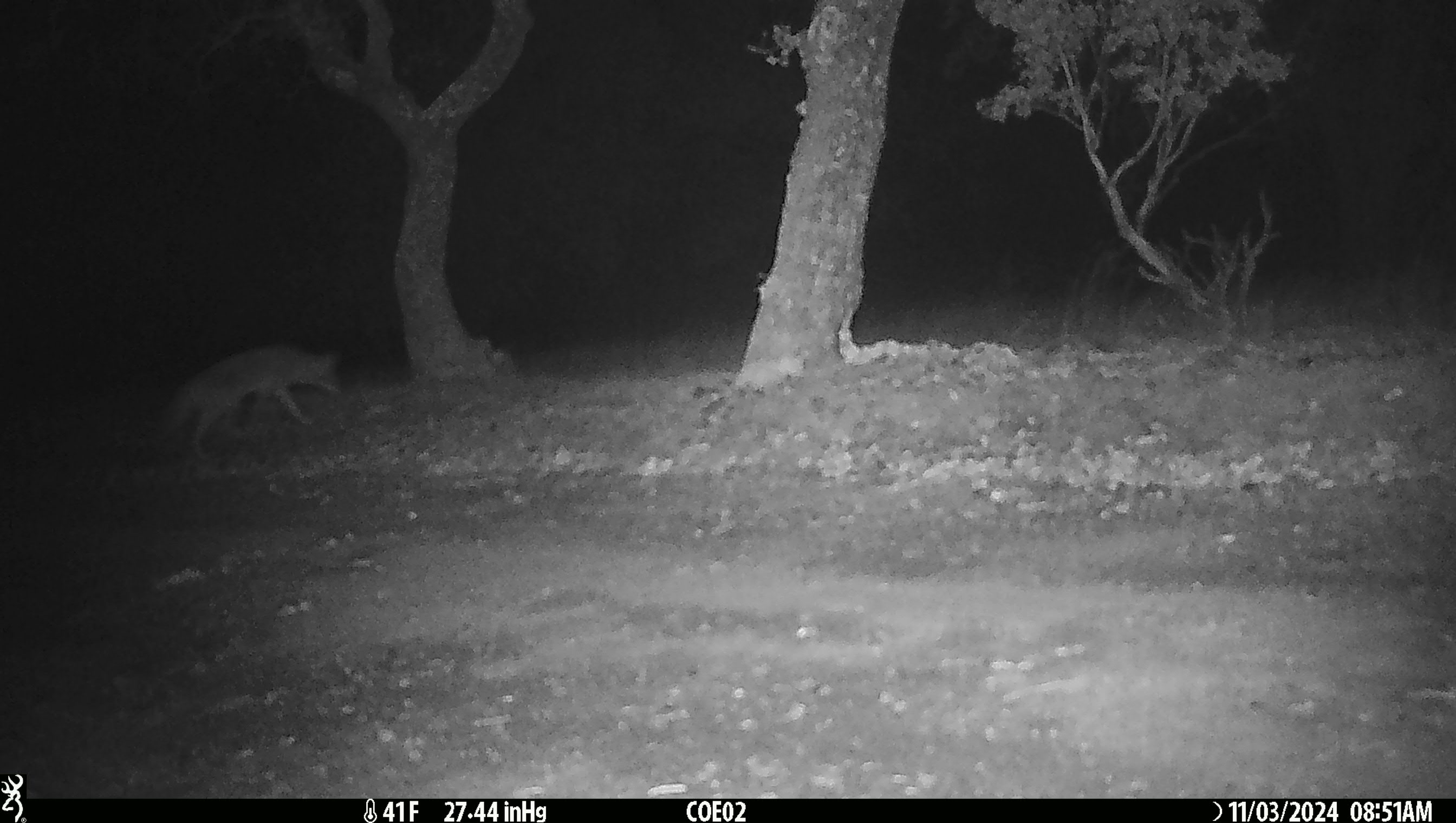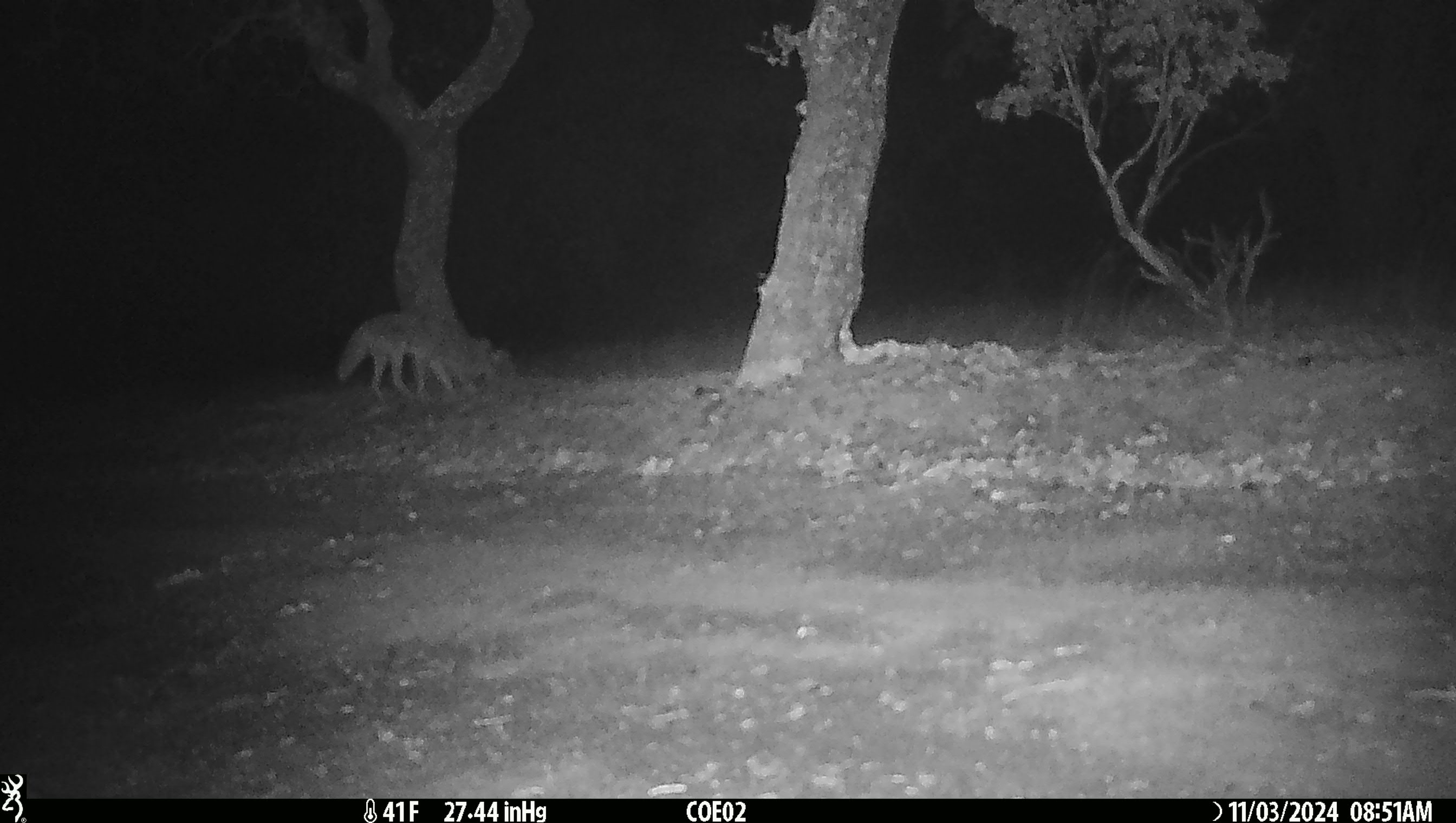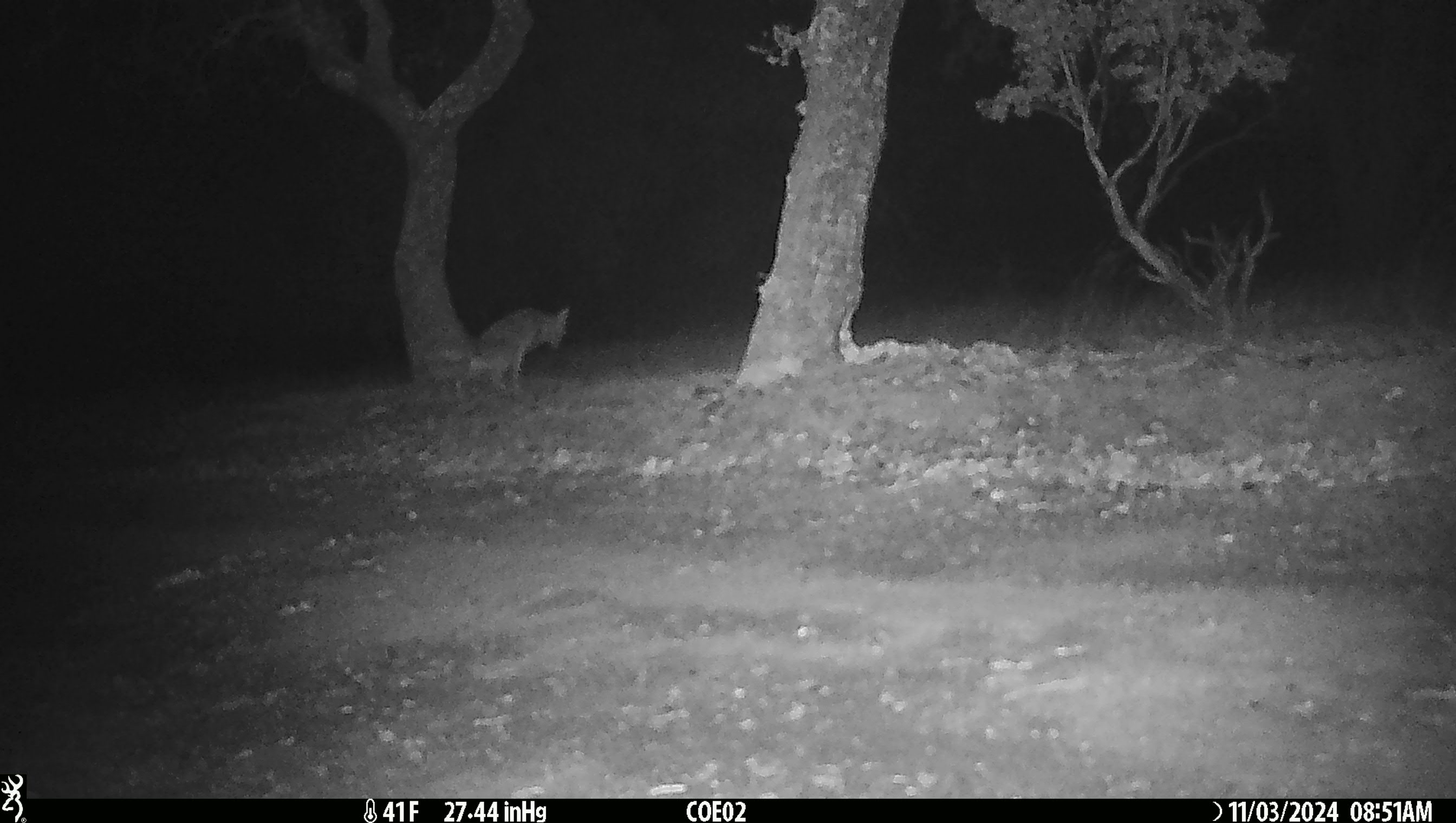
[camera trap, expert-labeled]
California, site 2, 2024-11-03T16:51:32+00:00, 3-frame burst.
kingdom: Animalia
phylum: Chordata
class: Mammalia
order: Carnivora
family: Canidae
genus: Canis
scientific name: Canis latrans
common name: coyote